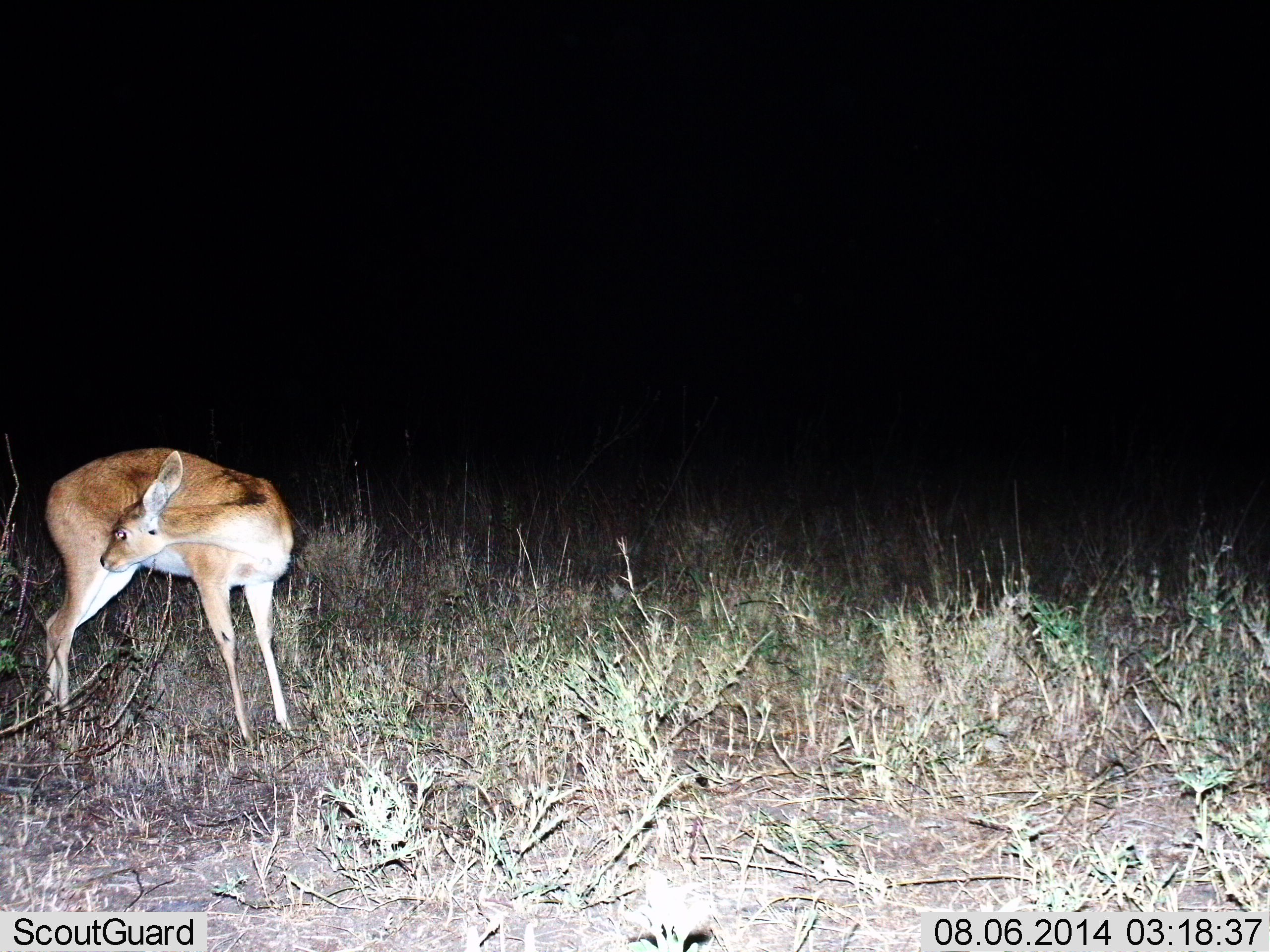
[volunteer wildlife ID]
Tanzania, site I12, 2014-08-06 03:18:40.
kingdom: Animalia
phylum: Chordata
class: Mammalia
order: Artiodactyla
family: Bovidae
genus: Redunca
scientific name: Redunca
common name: reedbuck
Reedbuck (Redunca), count 1. Behavior (volunteer vote fractions): standing 100%, resting 0%, moving 0%, interacting 0%. Young present (vote fraction): 0%. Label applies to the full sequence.